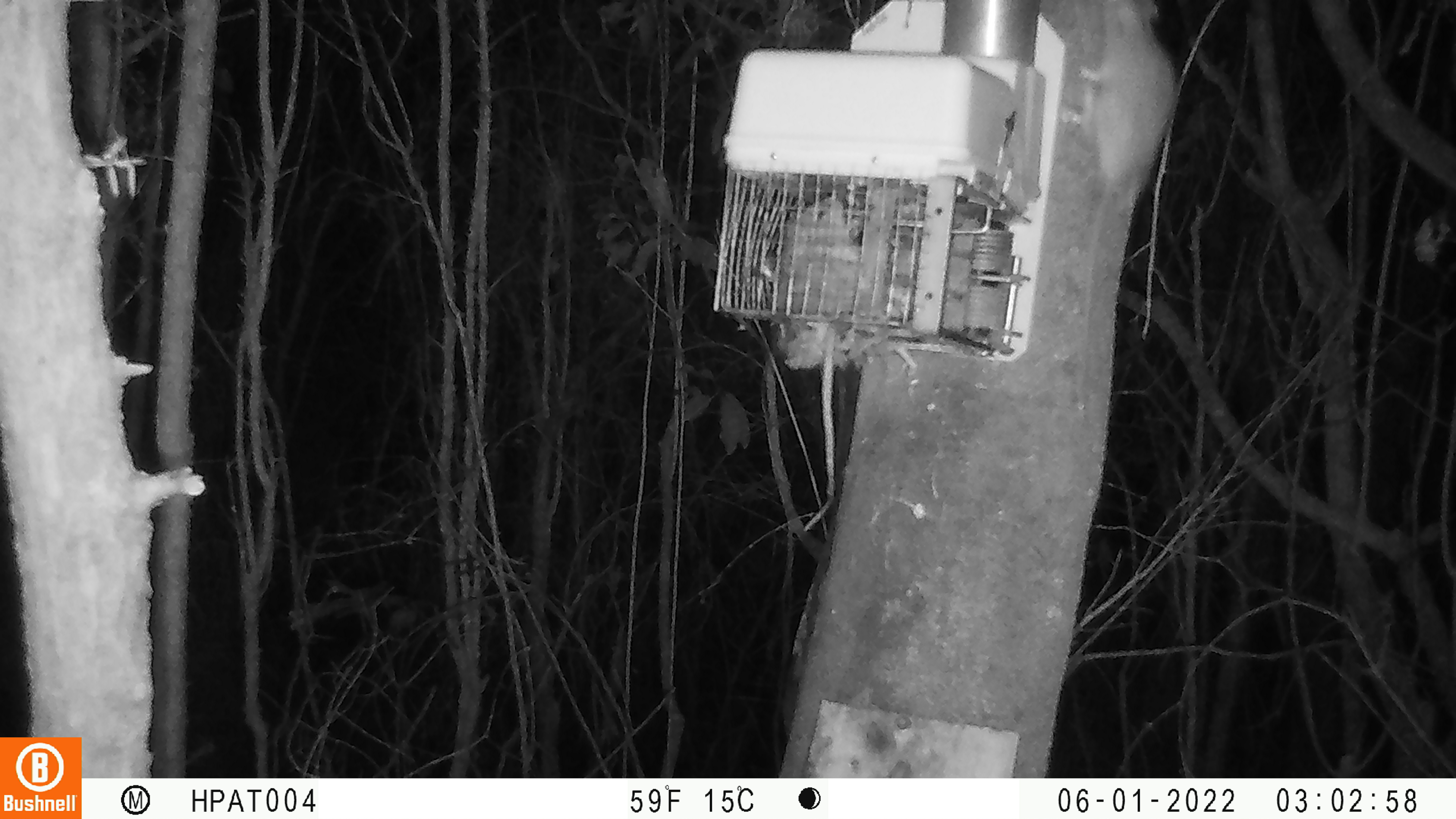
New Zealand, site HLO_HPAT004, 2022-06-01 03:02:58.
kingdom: Animalia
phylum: Chordata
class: Mammalia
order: Rodentia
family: Muridae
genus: Rattus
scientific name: Rattus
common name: rat